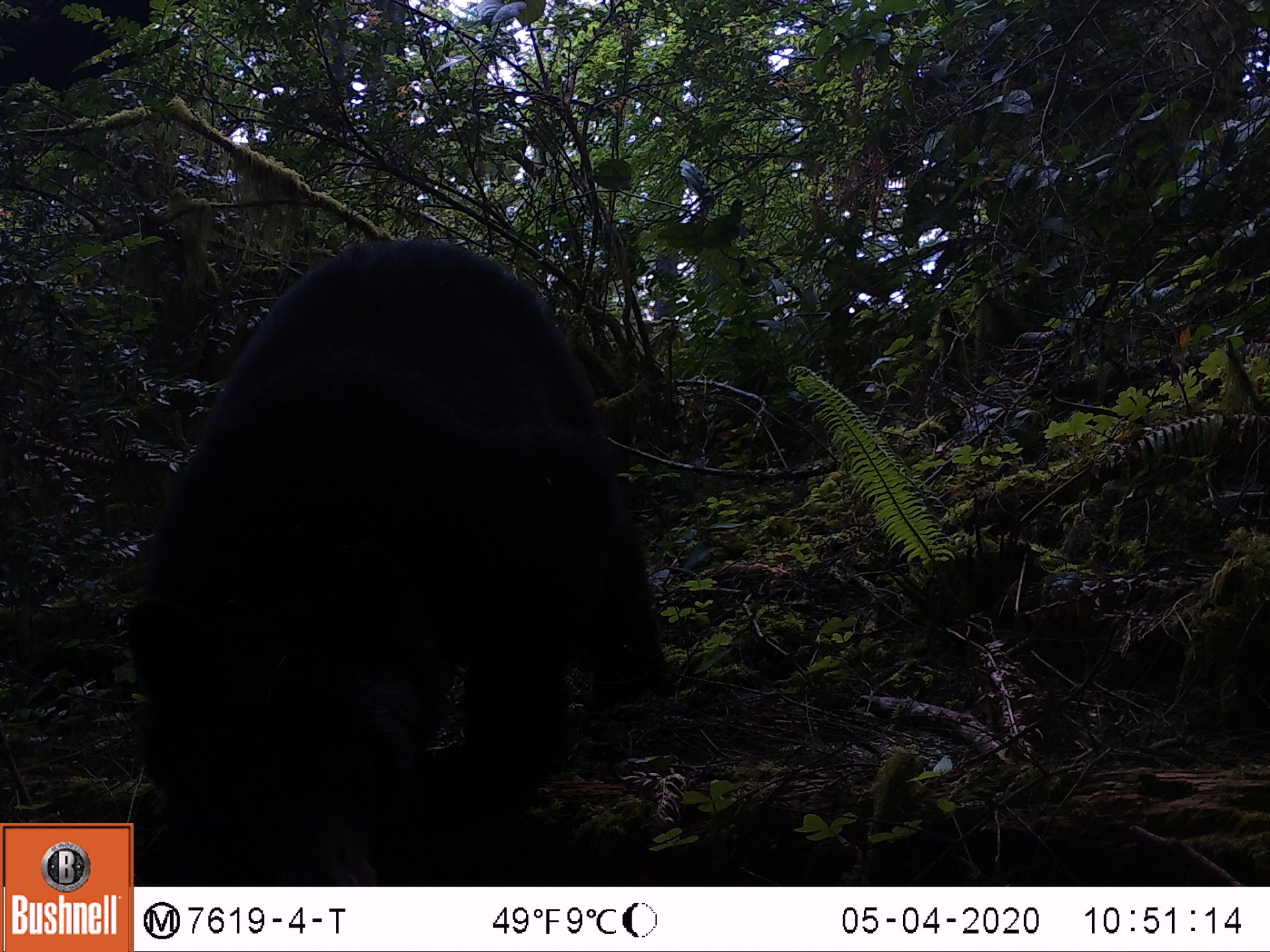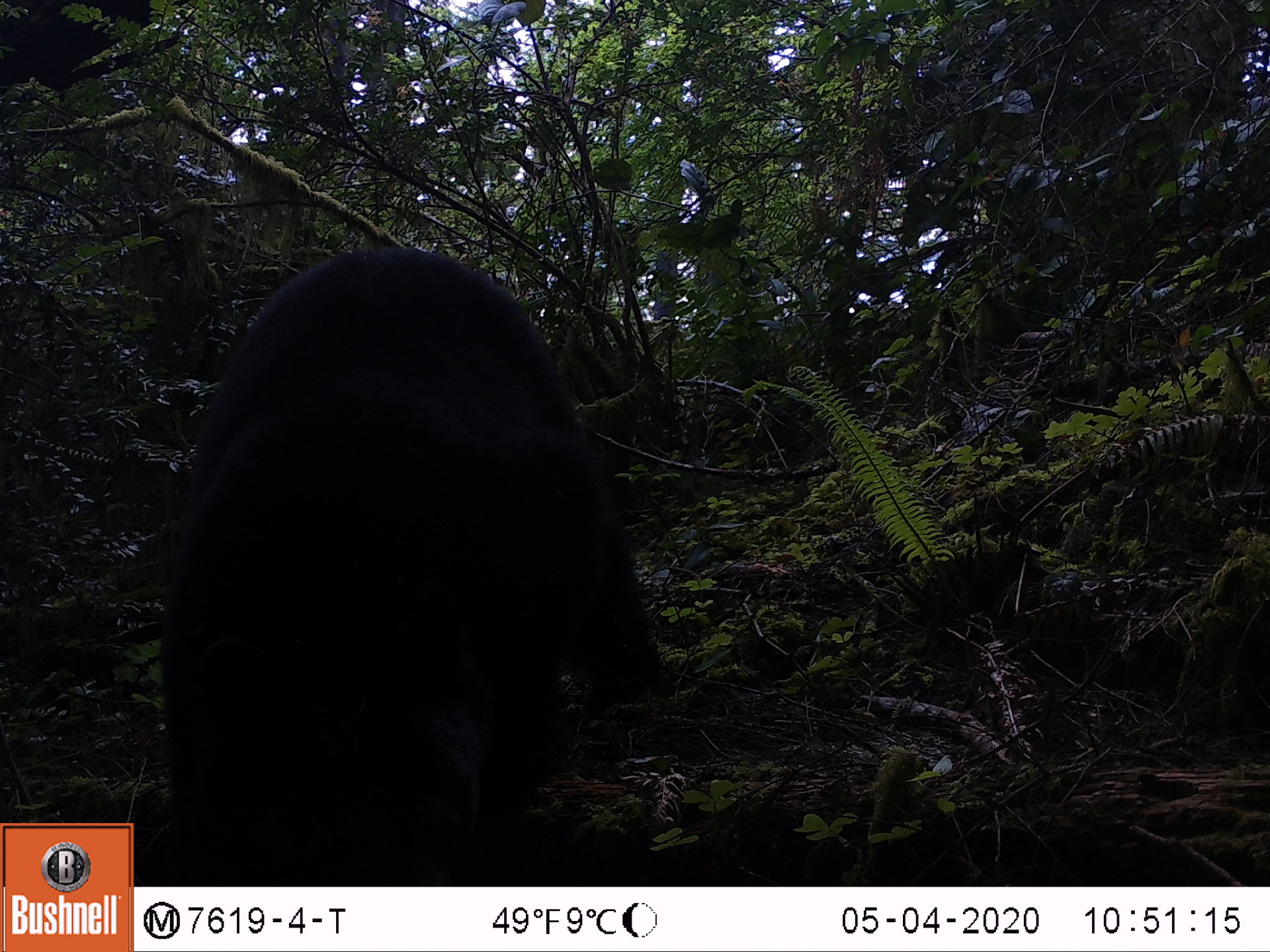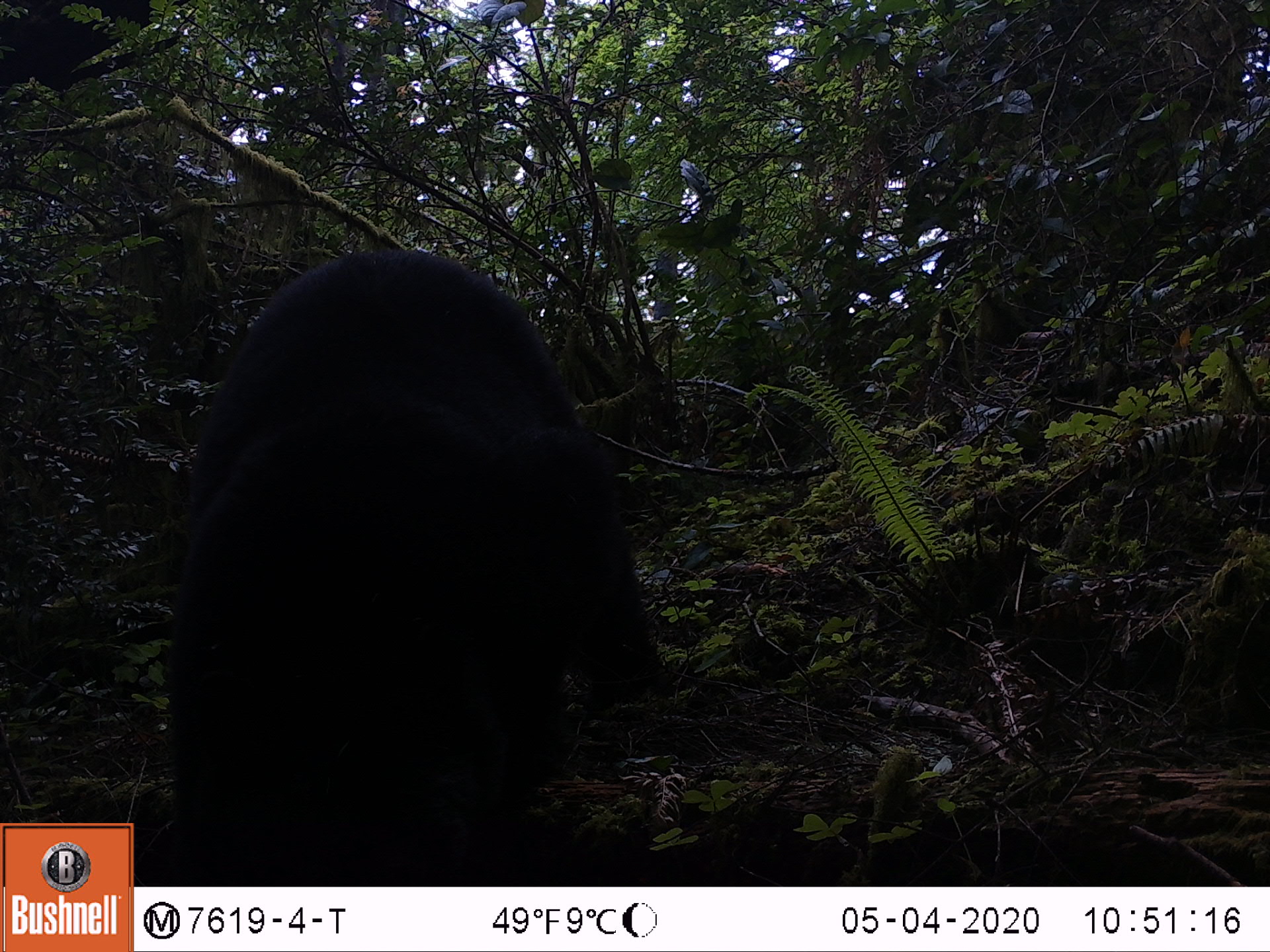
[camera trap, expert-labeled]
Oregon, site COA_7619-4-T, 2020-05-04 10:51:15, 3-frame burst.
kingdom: Animalia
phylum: Chordata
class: Mammalia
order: Carnivora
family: Ursidae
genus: Ursus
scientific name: Ursus americanus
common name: american black bear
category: black bear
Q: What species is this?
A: Black bear (american black bear) (Ursus americanus).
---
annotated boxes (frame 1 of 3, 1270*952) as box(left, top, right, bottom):
black bear: box(138, 225, 674, 882)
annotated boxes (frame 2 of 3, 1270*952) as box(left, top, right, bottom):
black bear: box(146, 240, 670, 882)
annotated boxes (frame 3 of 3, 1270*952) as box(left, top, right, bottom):
black bear: box(159, 236, 667, 882)